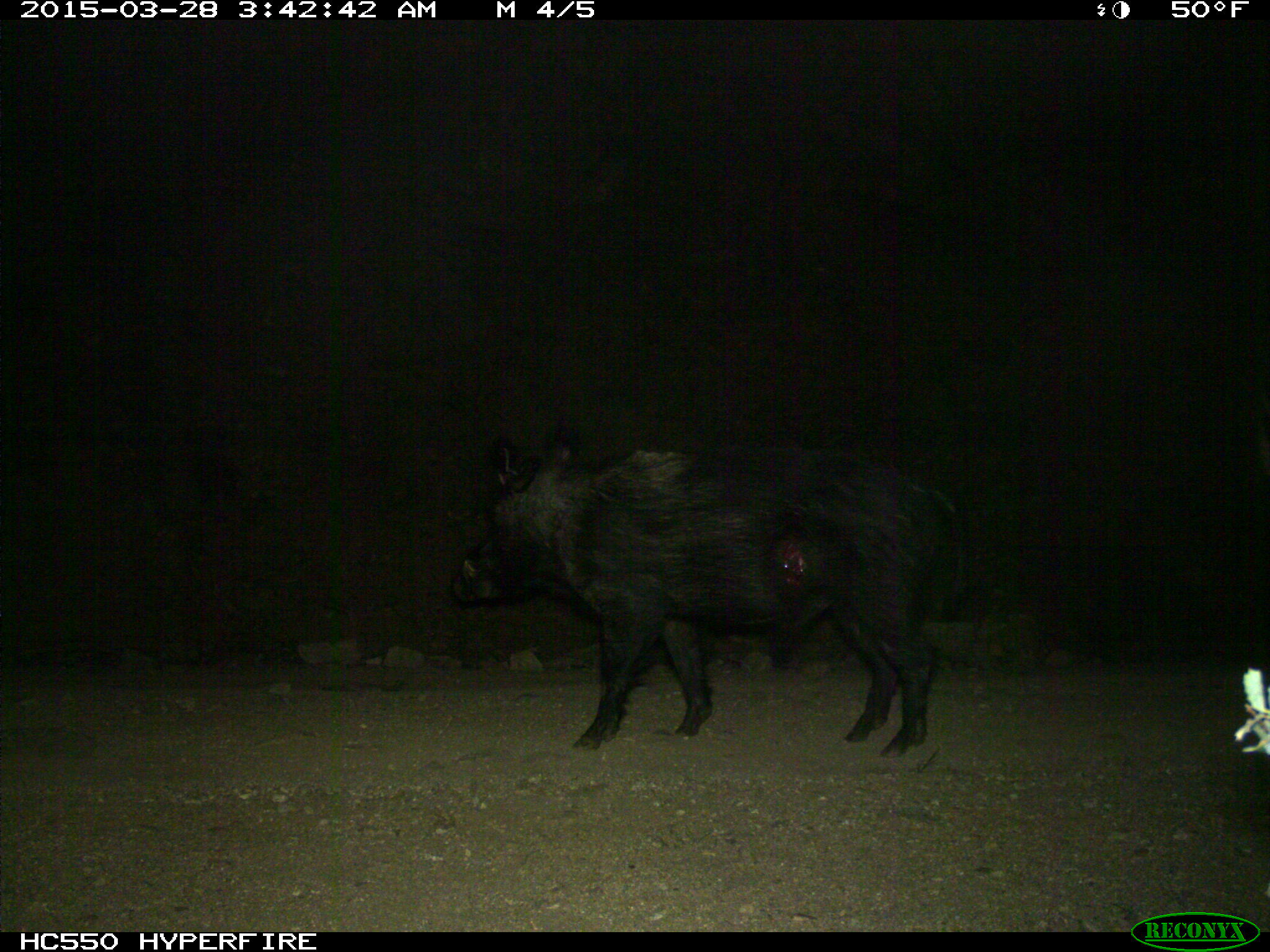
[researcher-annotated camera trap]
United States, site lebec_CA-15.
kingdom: Animalia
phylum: Chordata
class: Mammalia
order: Artiodactyla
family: Suidae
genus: Sus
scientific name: Sus scrofa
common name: wild boar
Sus scrofa (wild boar).